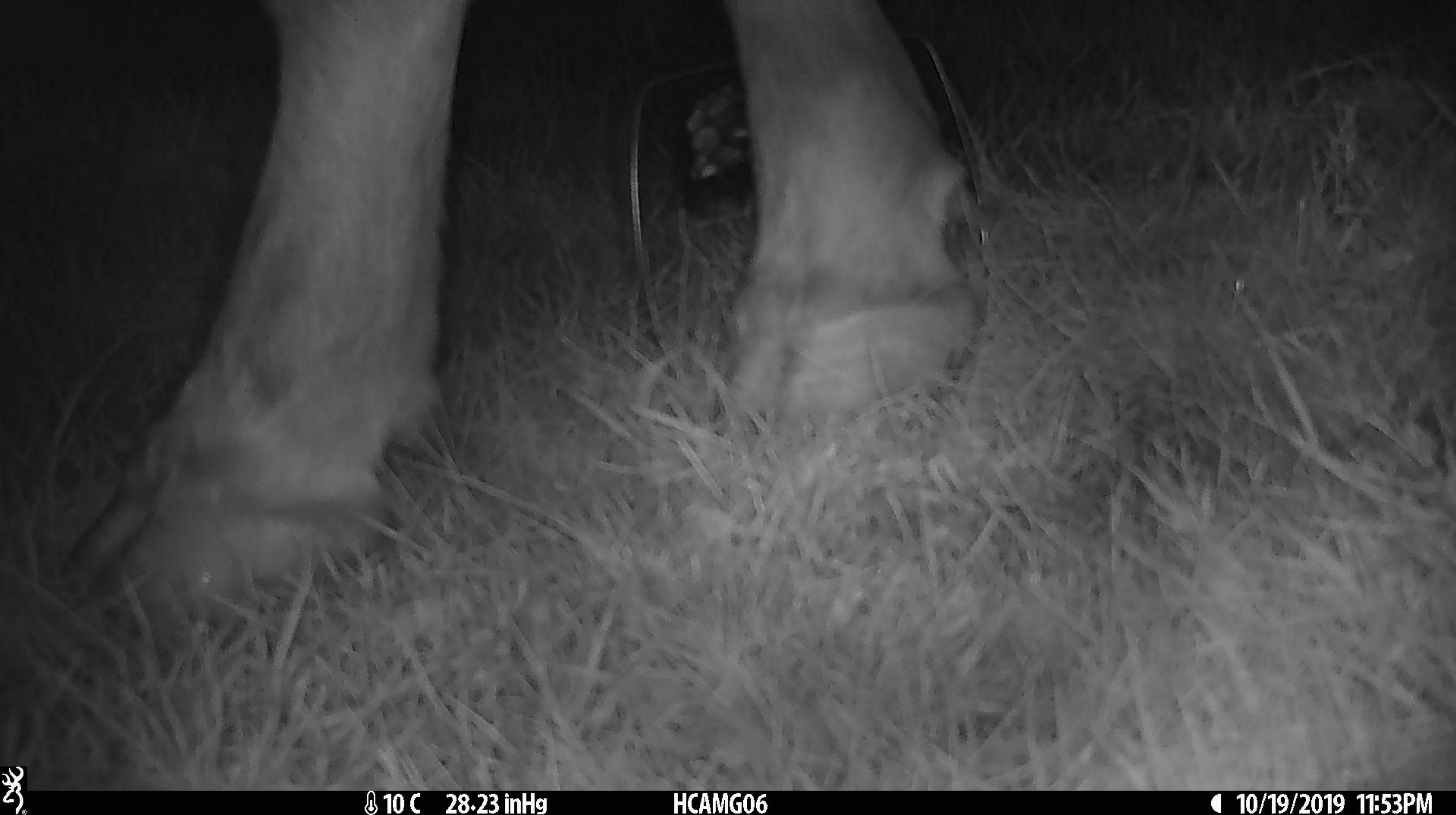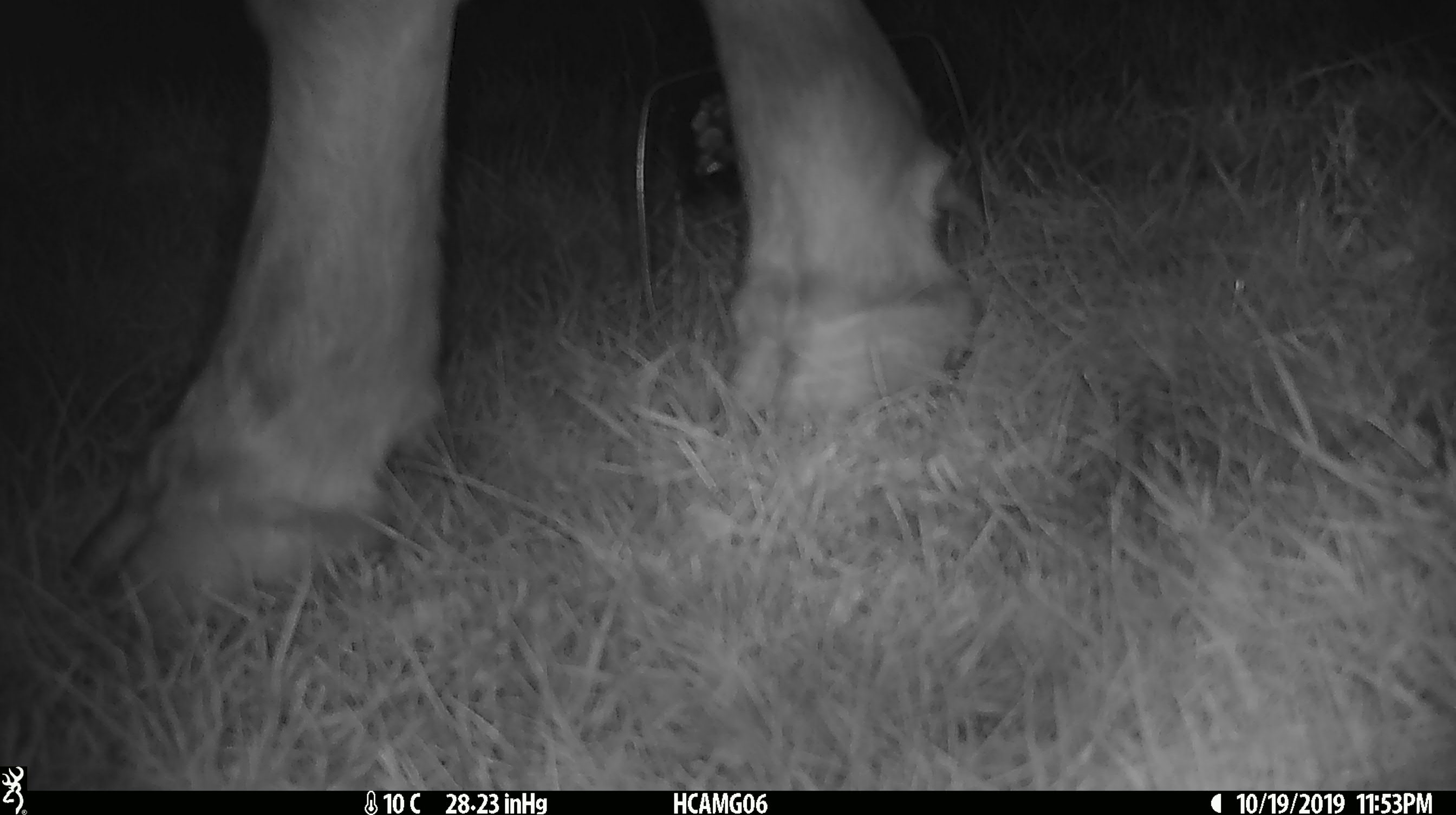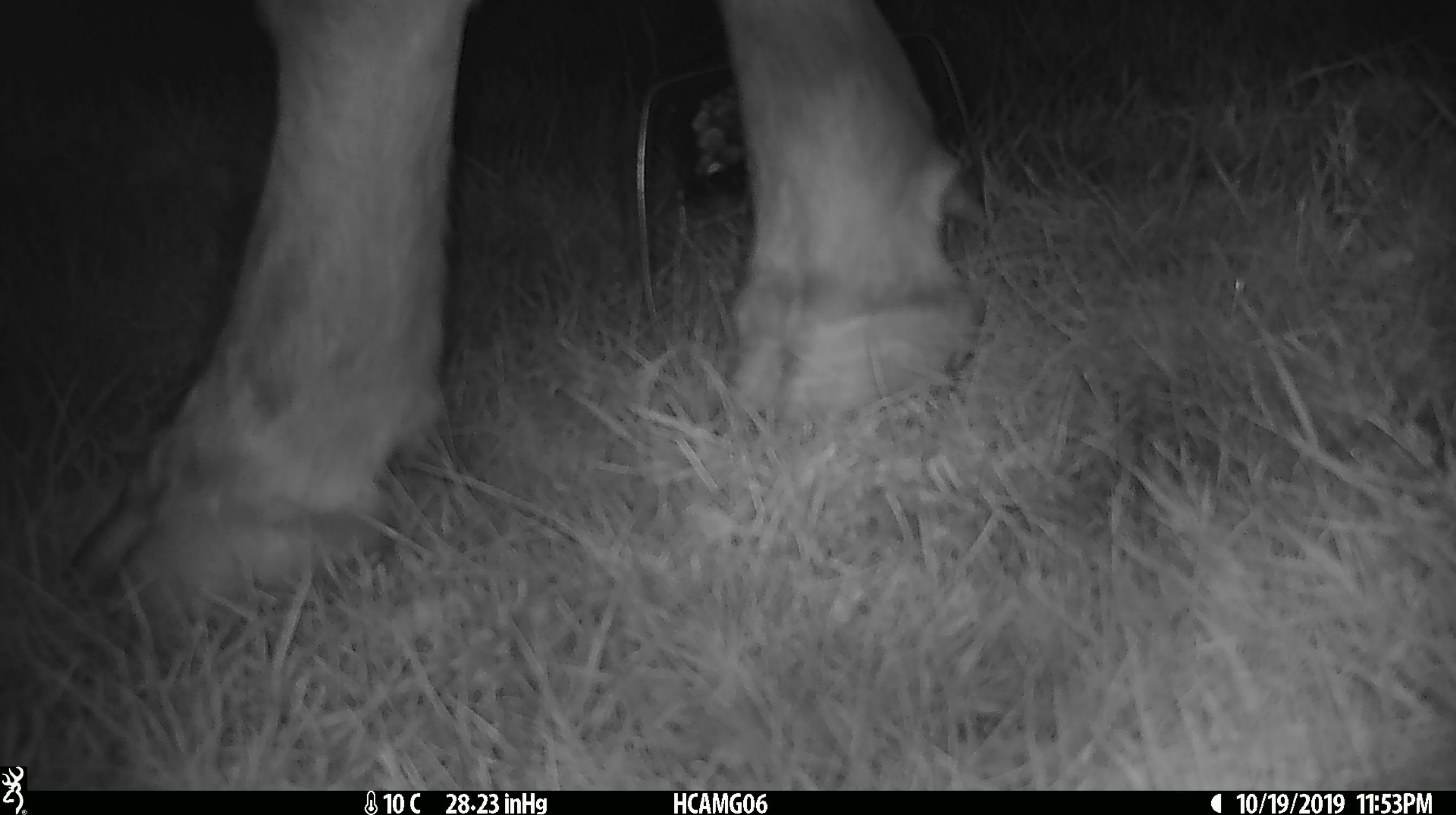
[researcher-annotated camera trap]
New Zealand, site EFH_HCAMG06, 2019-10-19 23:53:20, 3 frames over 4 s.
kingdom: Animalia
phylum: Chordata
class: Mammalia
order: Artiodactyla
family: Bovidae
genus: Bos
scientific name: Bos taurus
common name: domestic cow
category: cow